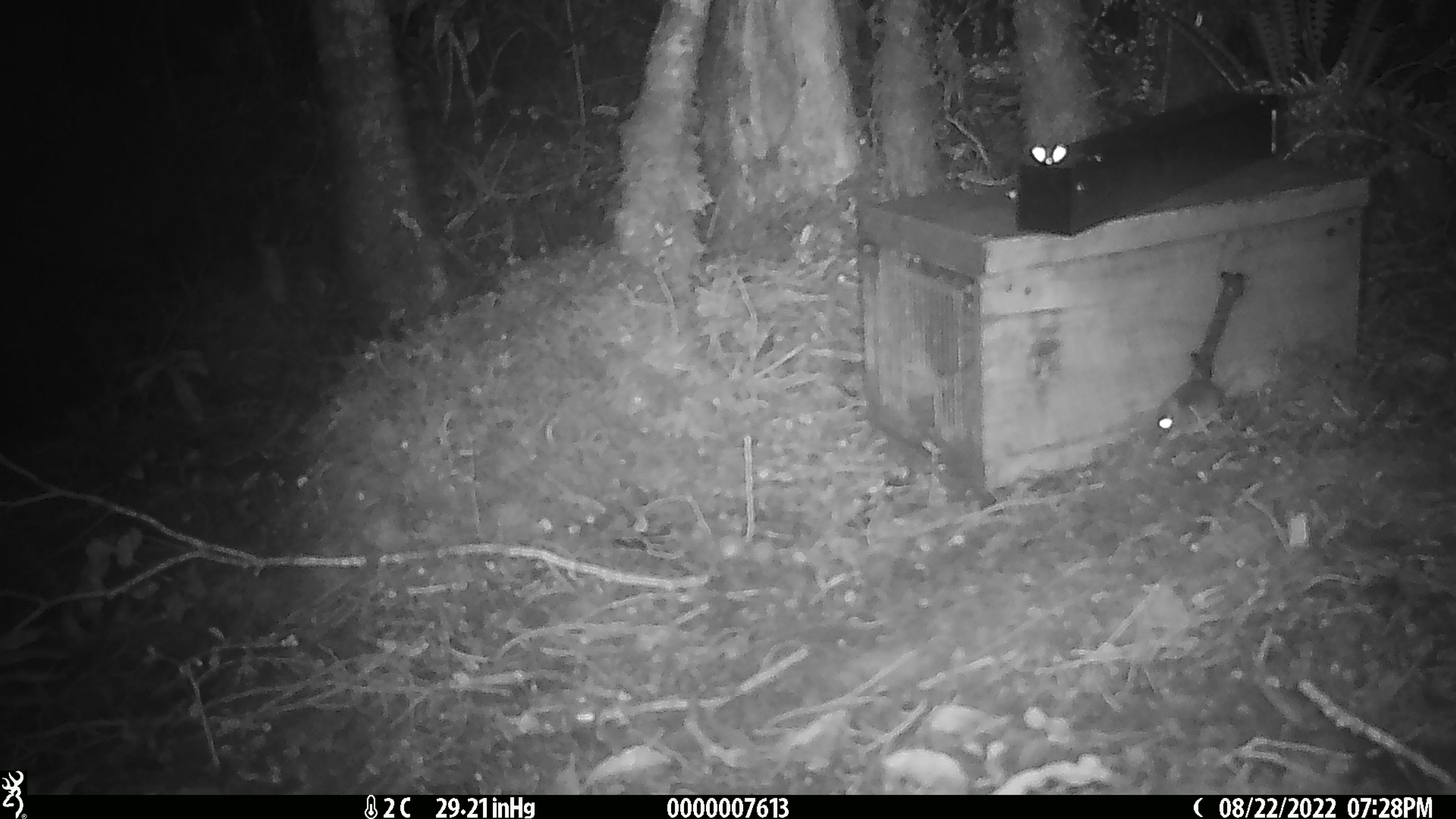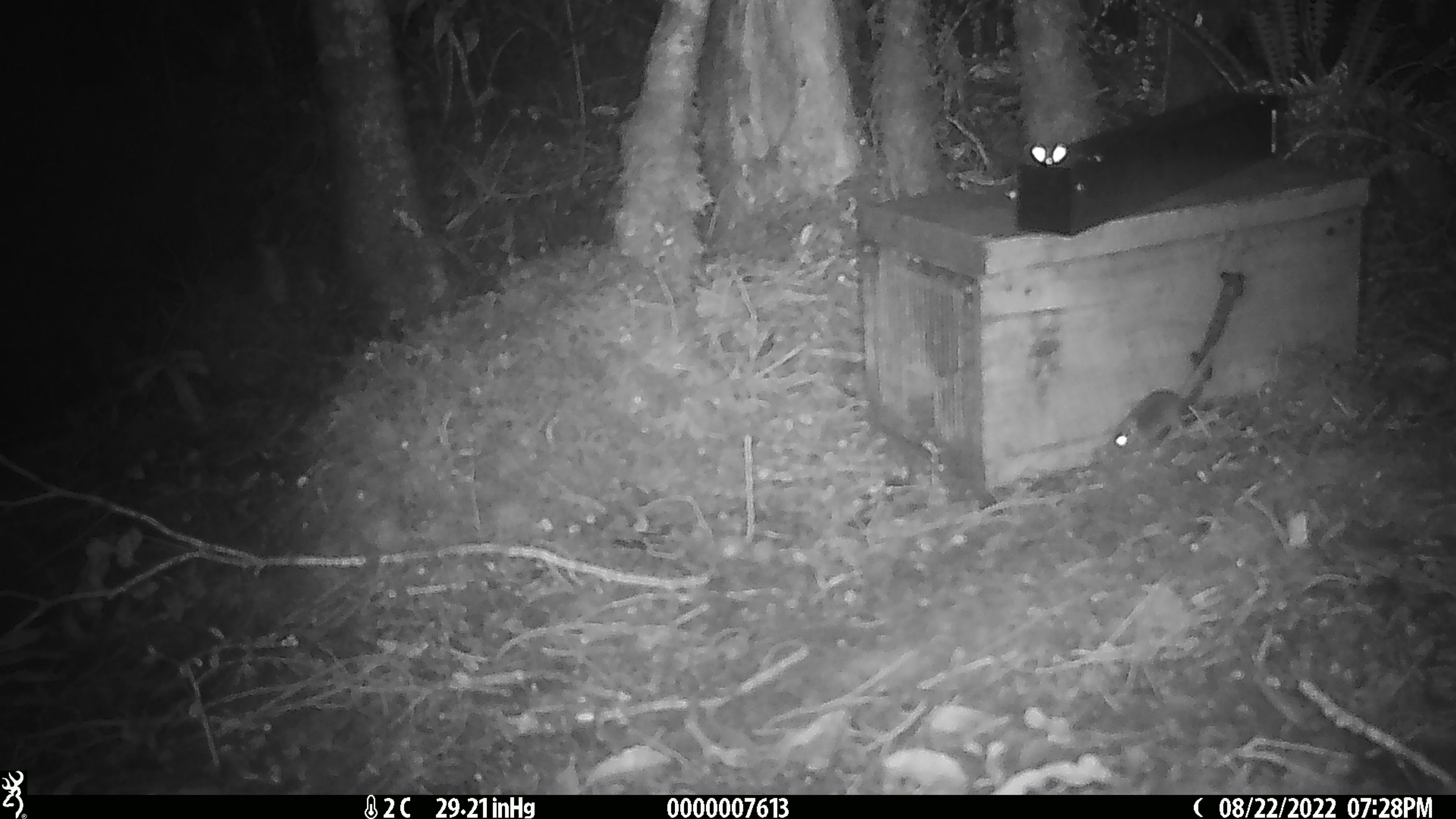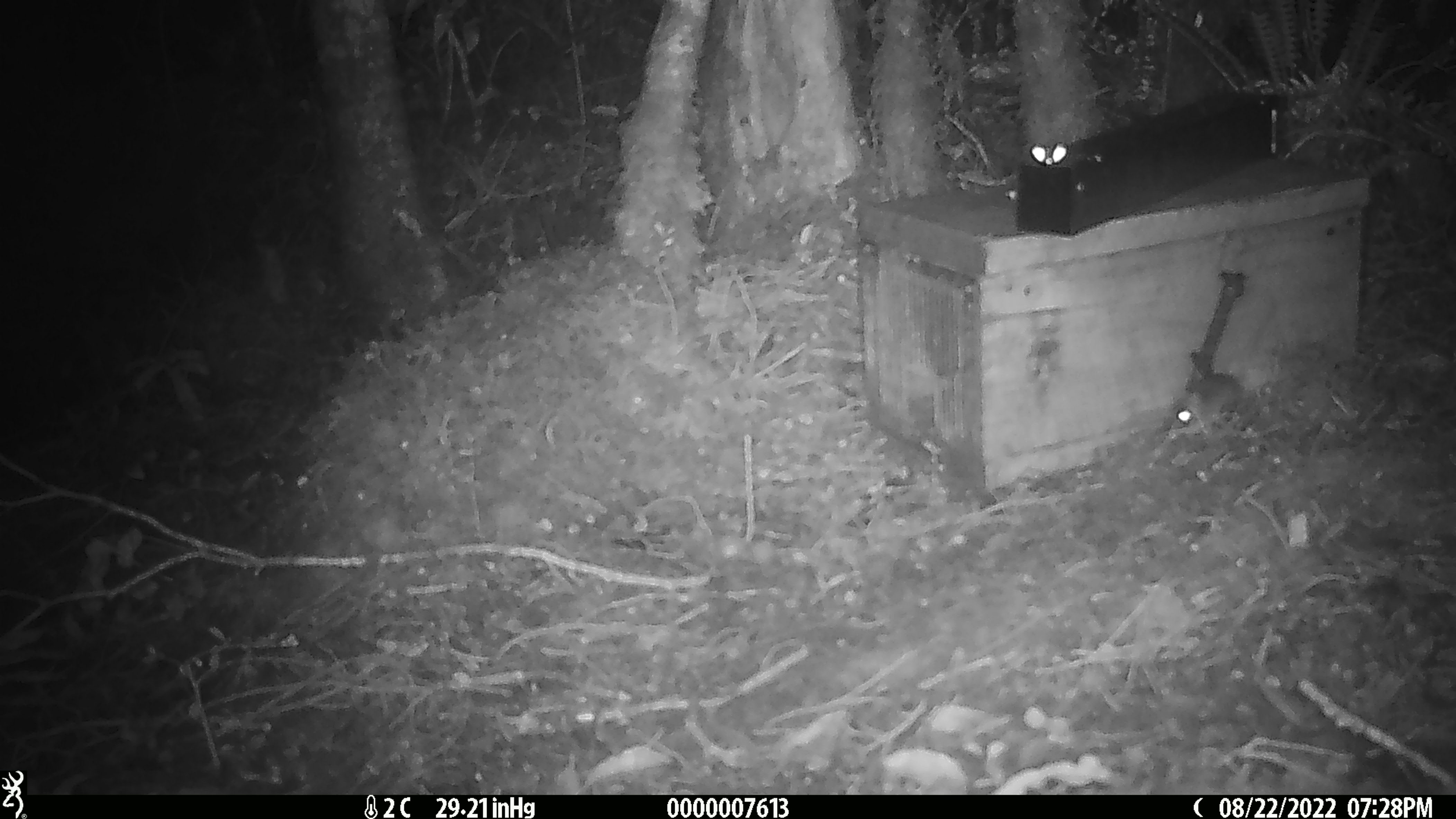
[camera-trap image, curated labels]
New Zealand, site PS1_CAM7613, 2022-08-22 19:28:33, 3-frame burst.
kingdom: Animalia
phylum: Chordata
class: Mammalia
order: Rodentia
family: Muridae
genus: Mus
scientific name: Mus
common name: mouse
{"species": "mouse (Mus)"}